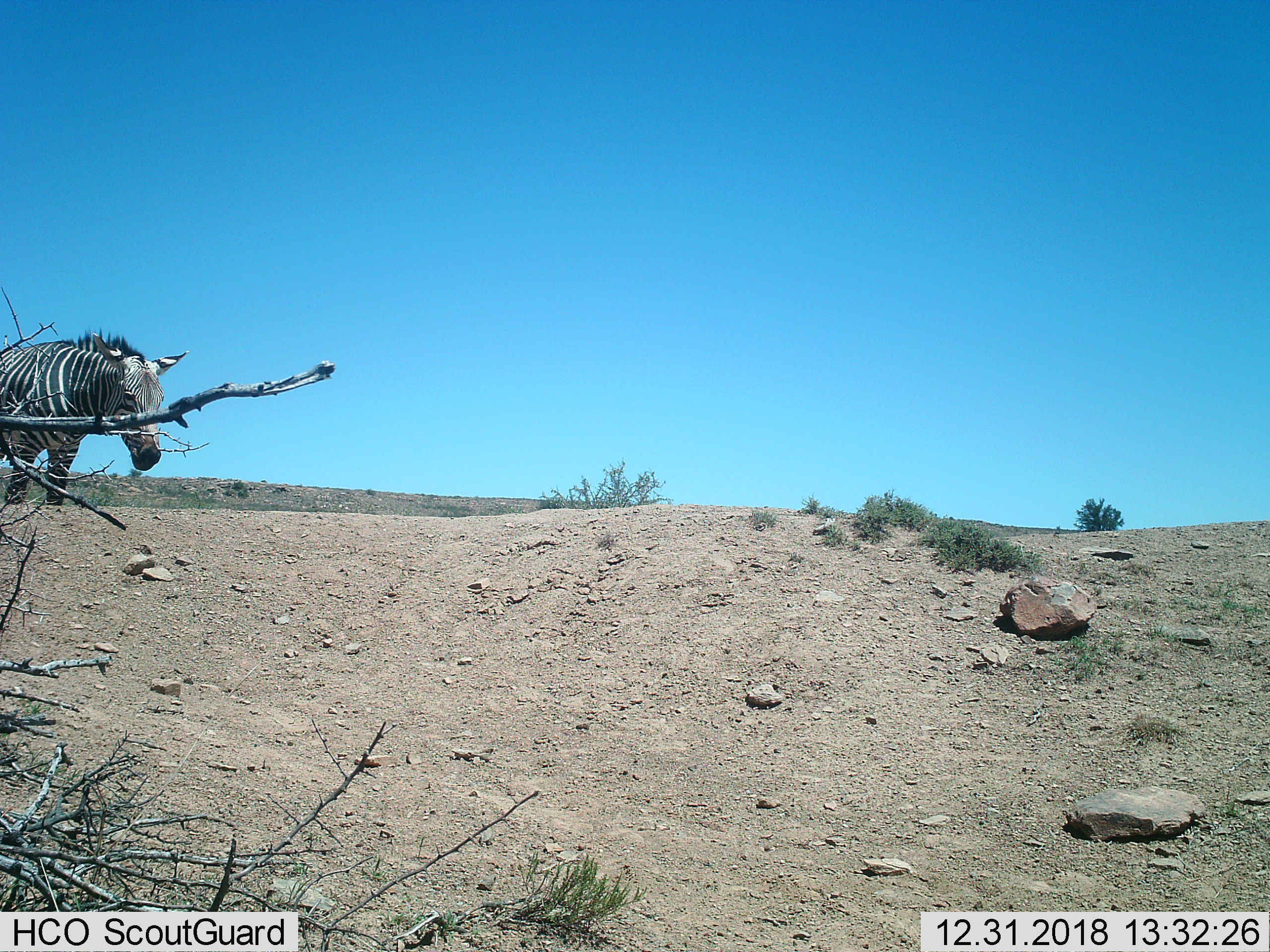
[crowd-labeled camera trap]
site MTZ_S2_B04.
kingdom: Animalia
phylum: Chordata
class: Mammalia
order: Perissodactyla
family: Equidae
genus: Equus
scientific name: Equus zebra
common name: mountain zebra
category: zebramountain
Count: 1.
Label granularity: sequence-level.